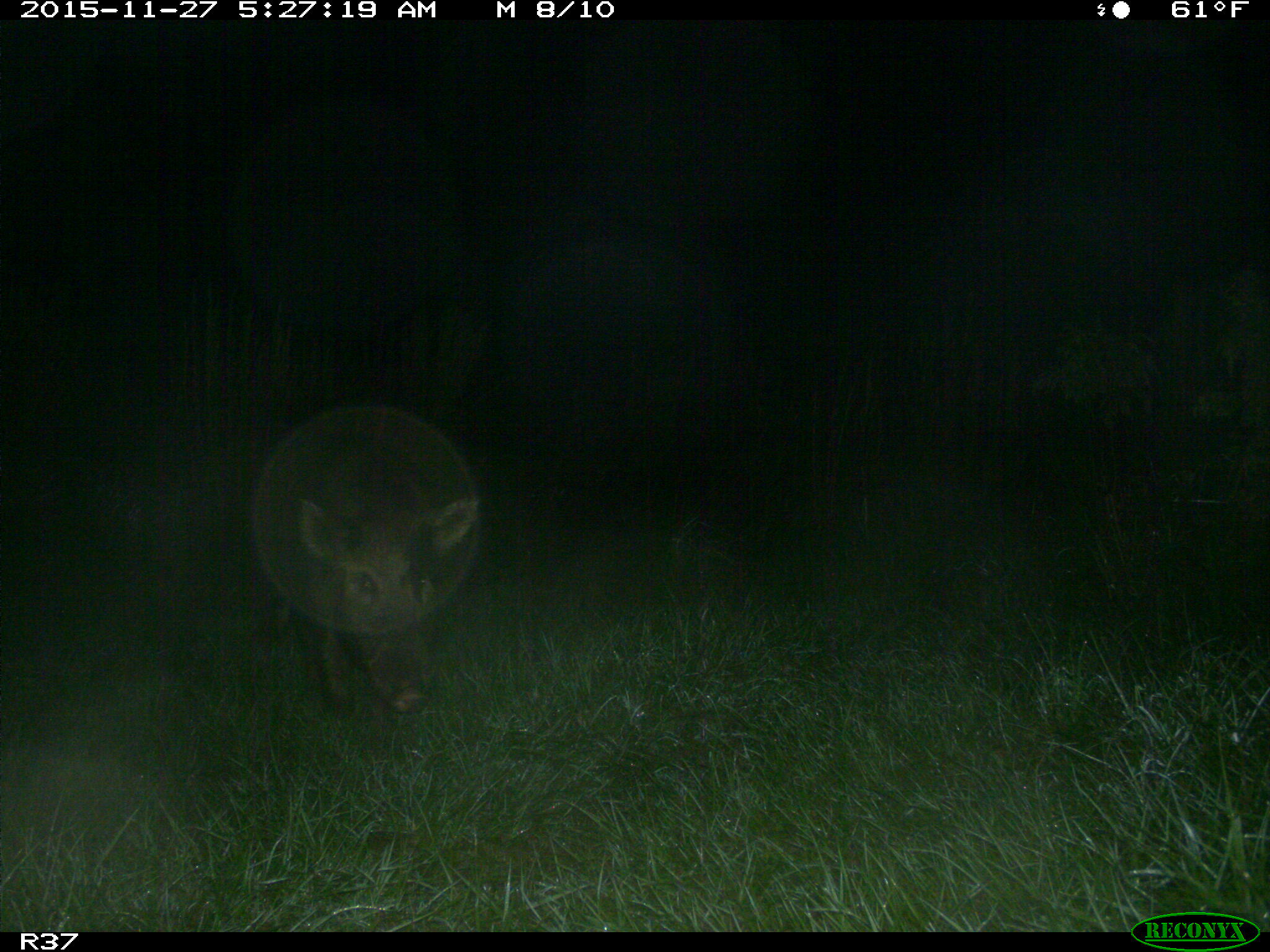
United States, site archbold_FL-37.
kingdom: Animalia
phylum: Chordata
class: Mammalia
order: Artiodactyla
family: Suidae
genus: Sus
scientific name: Sus scrofa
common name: wild boar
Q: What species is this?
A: Sus scrofa (wild boar).